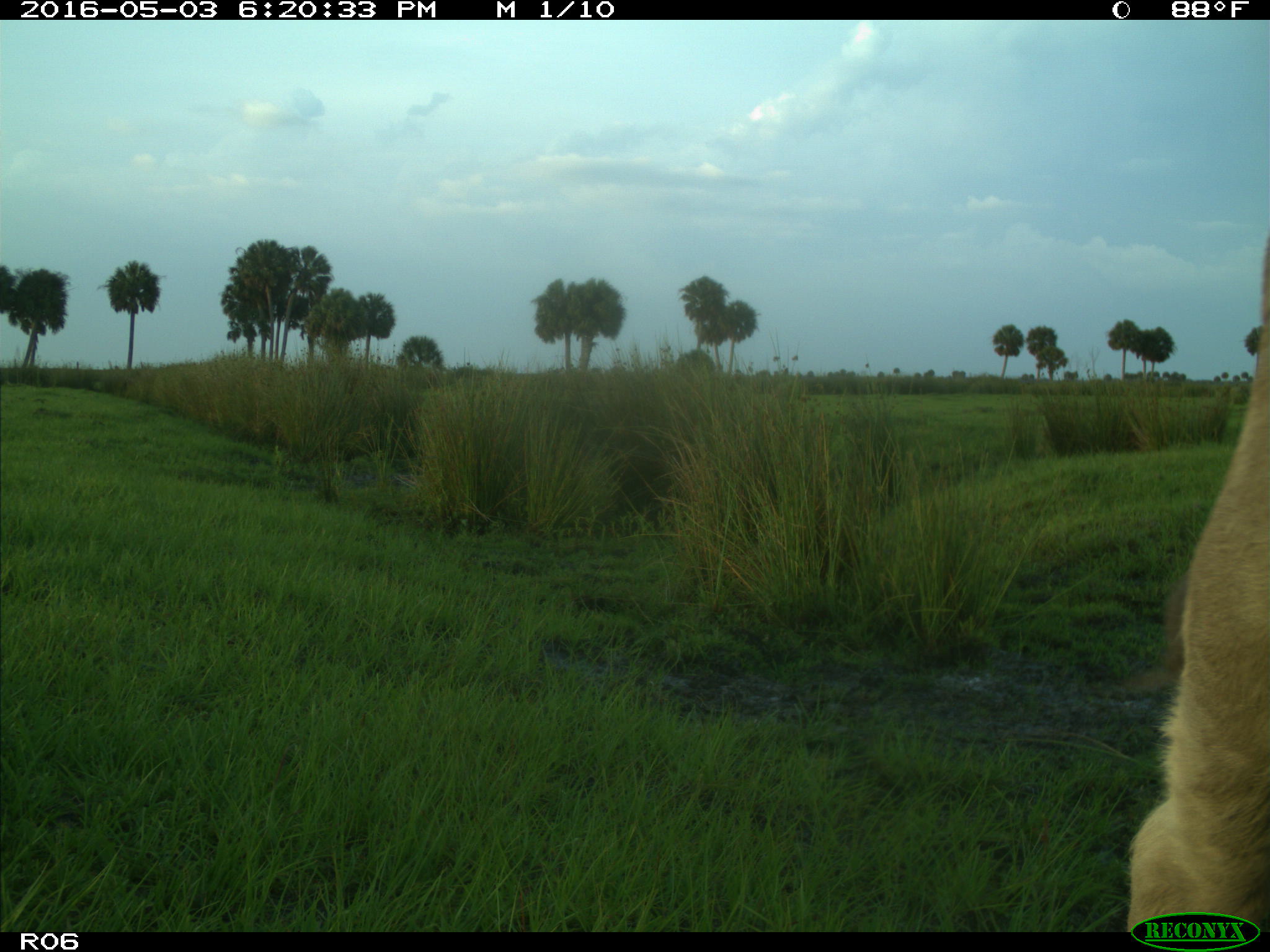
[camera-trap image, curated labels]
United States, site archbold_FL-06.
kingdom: Animalia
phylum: Chordata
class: Mammalia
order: Artiodactyla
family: Bovidae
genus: Bos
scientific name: Bos taurus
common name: domestic cow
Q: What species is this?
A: Bos taurus (domestic cow).